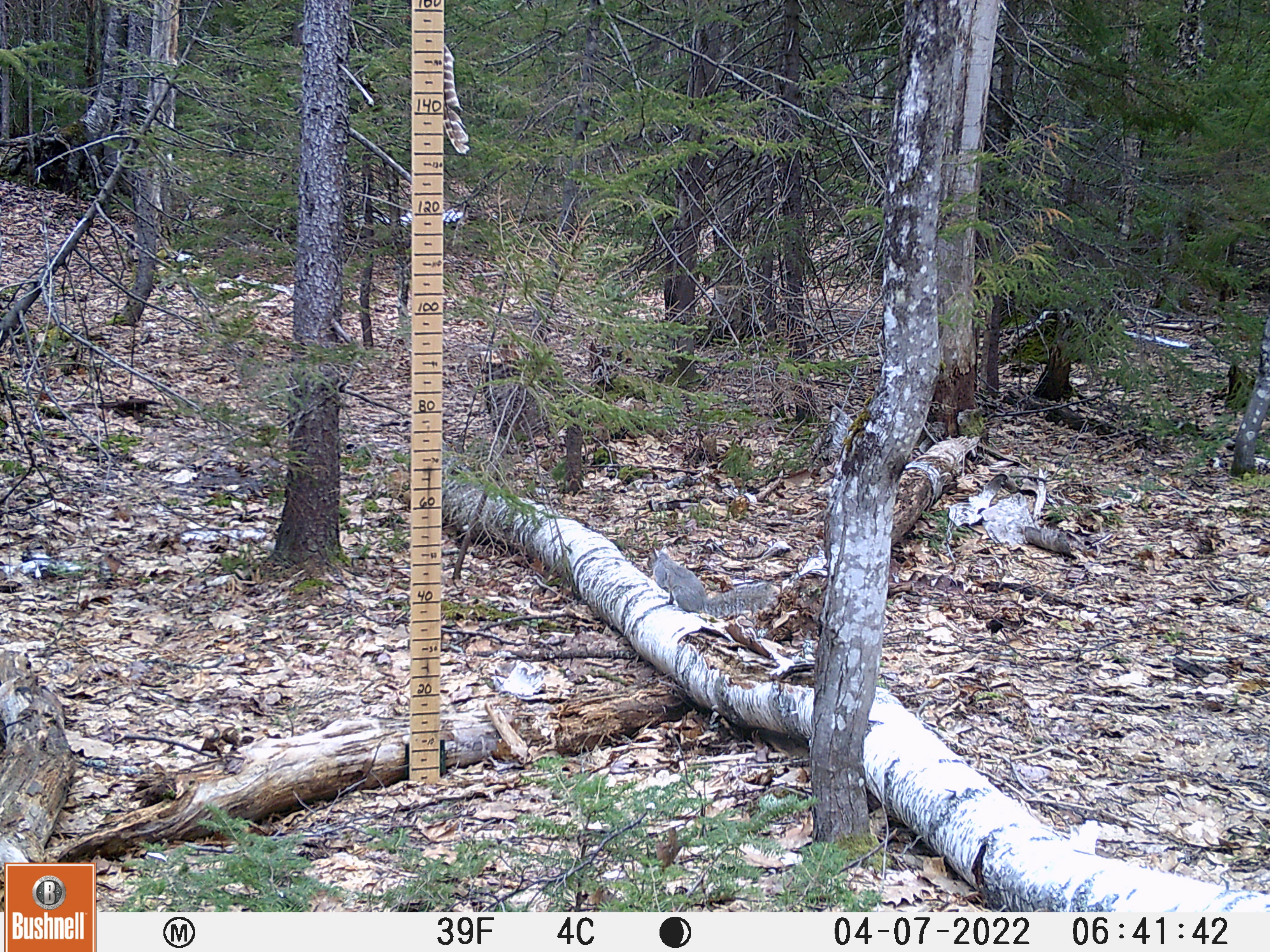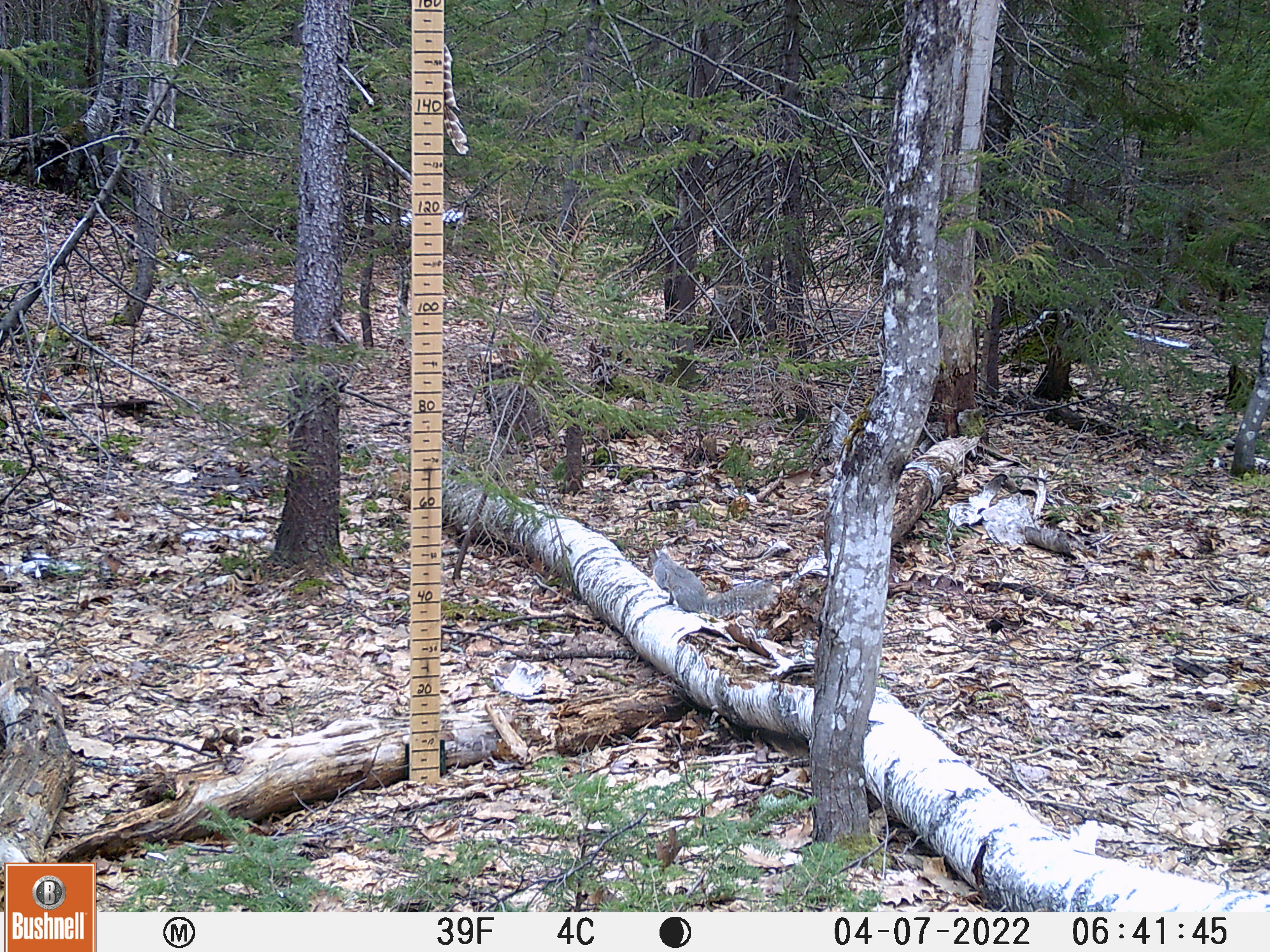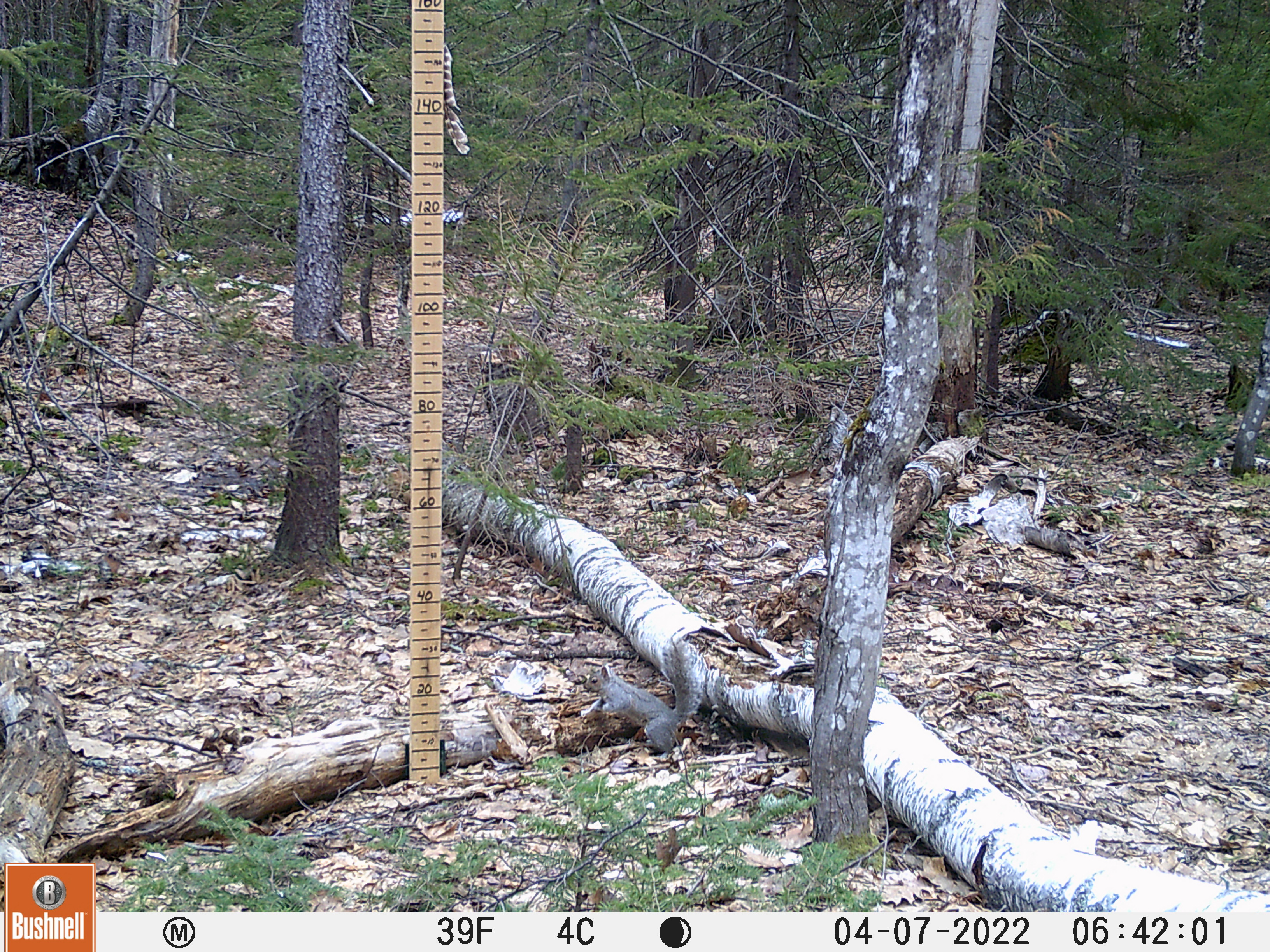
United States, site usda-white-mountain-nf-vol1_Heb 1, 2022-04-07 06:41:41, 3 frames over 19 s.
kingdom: Animalia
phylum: Chordata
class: Mammalia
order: Rodentia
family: Sciuridae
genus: Sciurus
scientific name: Sciurus carolinensis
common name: gray squirrel